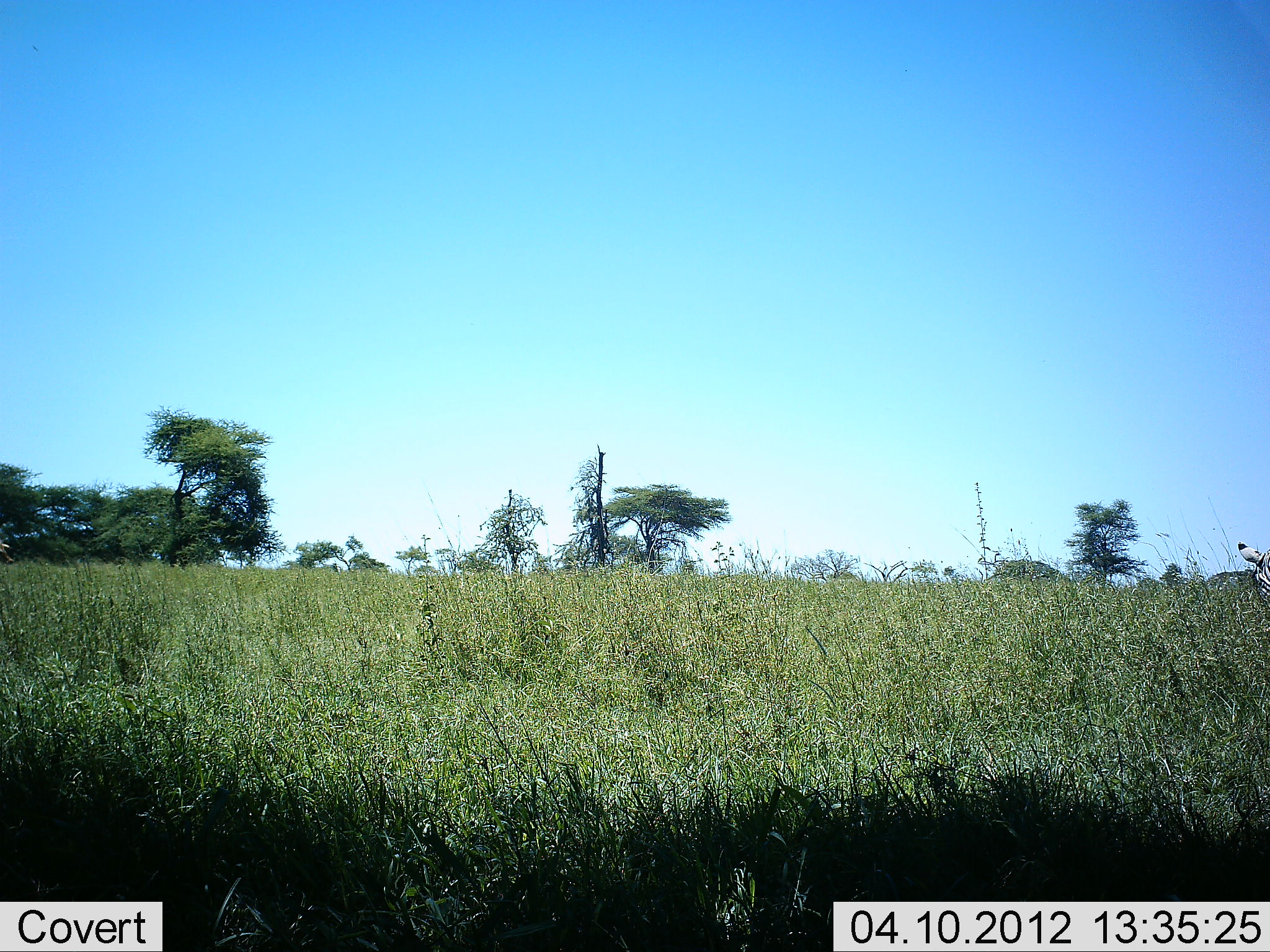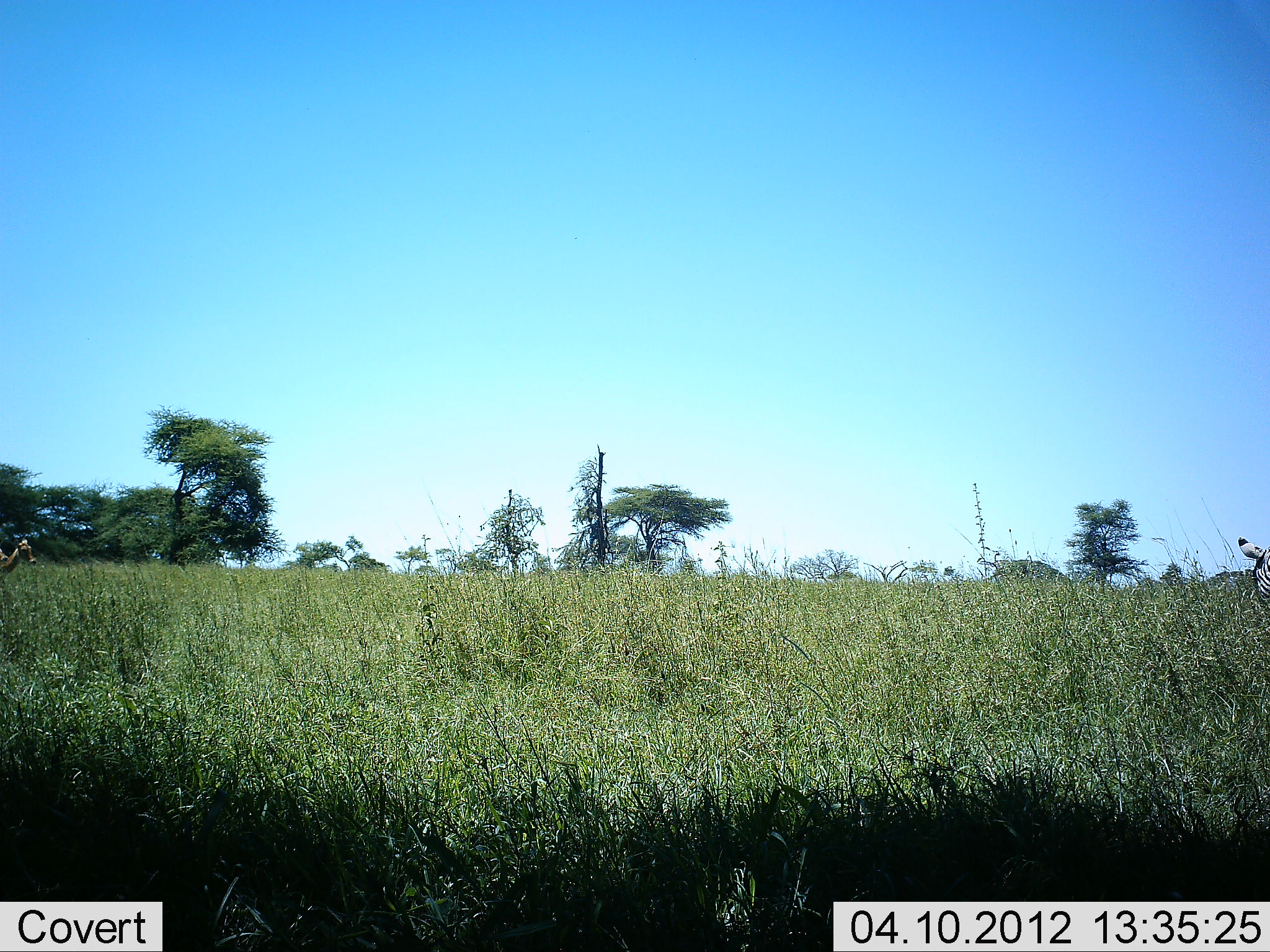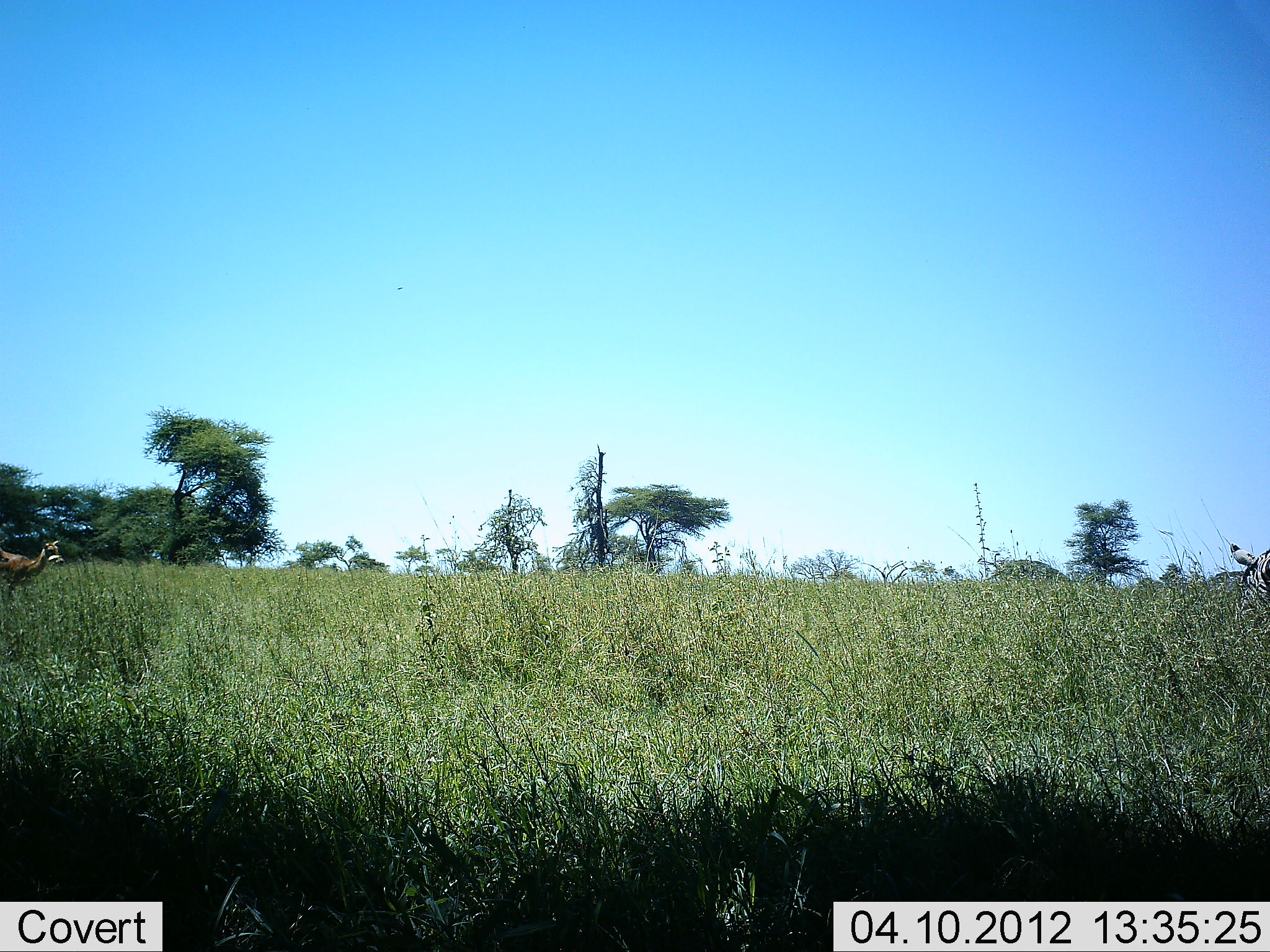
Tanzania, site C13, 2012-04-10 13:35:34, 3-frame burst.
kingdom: Animalia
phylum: Chordata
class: Mammalia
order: Artiodactyla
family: Bovidae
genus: Eudorcas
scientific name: Eudorcas thomsonii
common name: thomson's gazelle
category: gazellethomsons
Gazellethomsons (thomson's gazelle) (Eudorcas thomsonii), count 1. Behavior (volunteer vote fractions): standing 0%, resting 0%, moving 100%, interacting 0%. Young present (vote fraction): 0%. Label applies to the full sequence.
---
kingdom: Animalia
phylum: Chordata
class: Mammalia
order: Perissodactyla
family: Equidae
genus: Equus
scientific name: Equus quagga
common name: plains zebra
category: zebra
Zebra (plains zebra) (Equus quagga), count 1. Behavior (volunteer vote fractions): standing 50%, resting 0%, moving 0%, interacting 0%. Young present (vote fraction): 0%. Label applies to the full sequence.